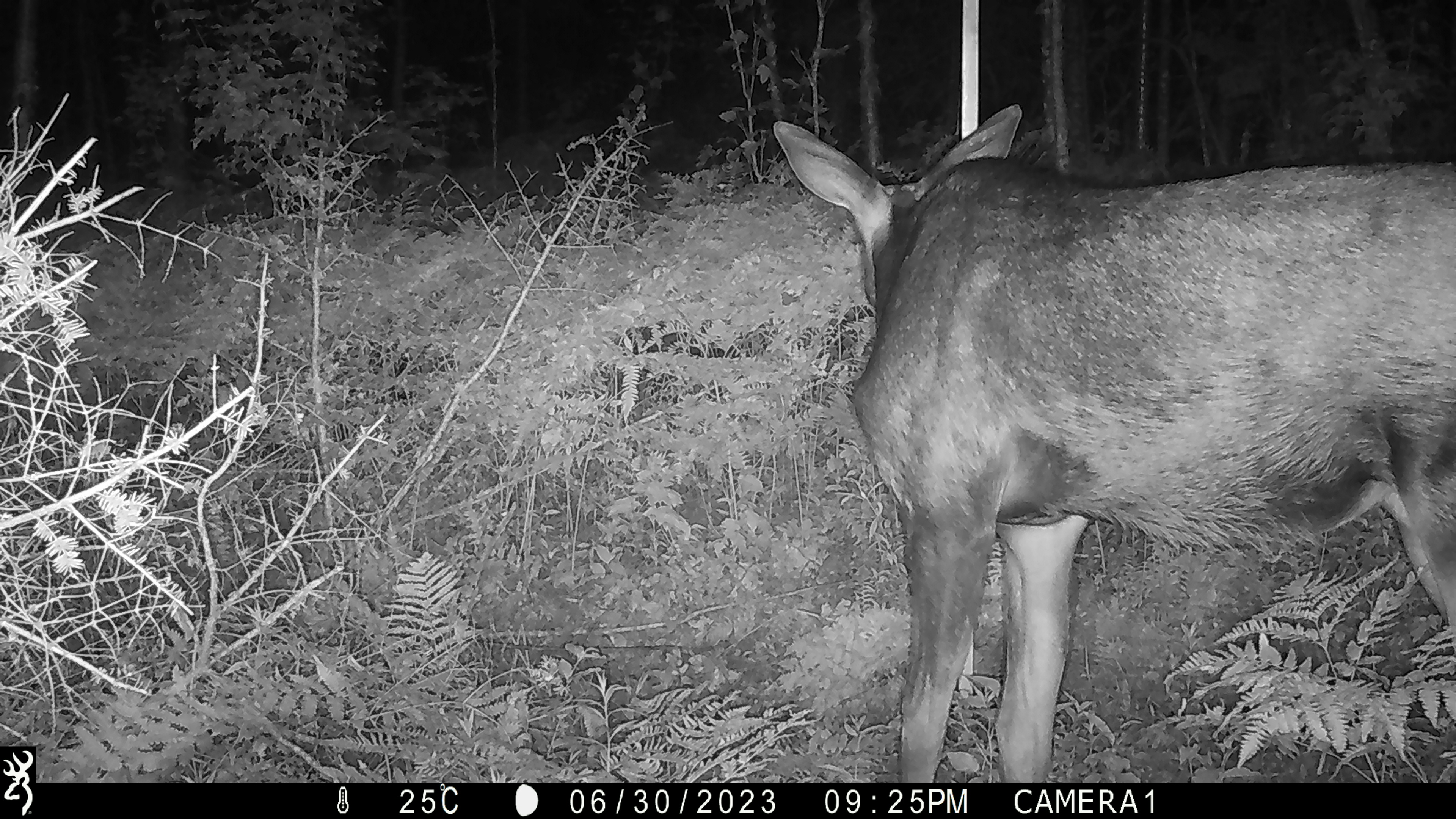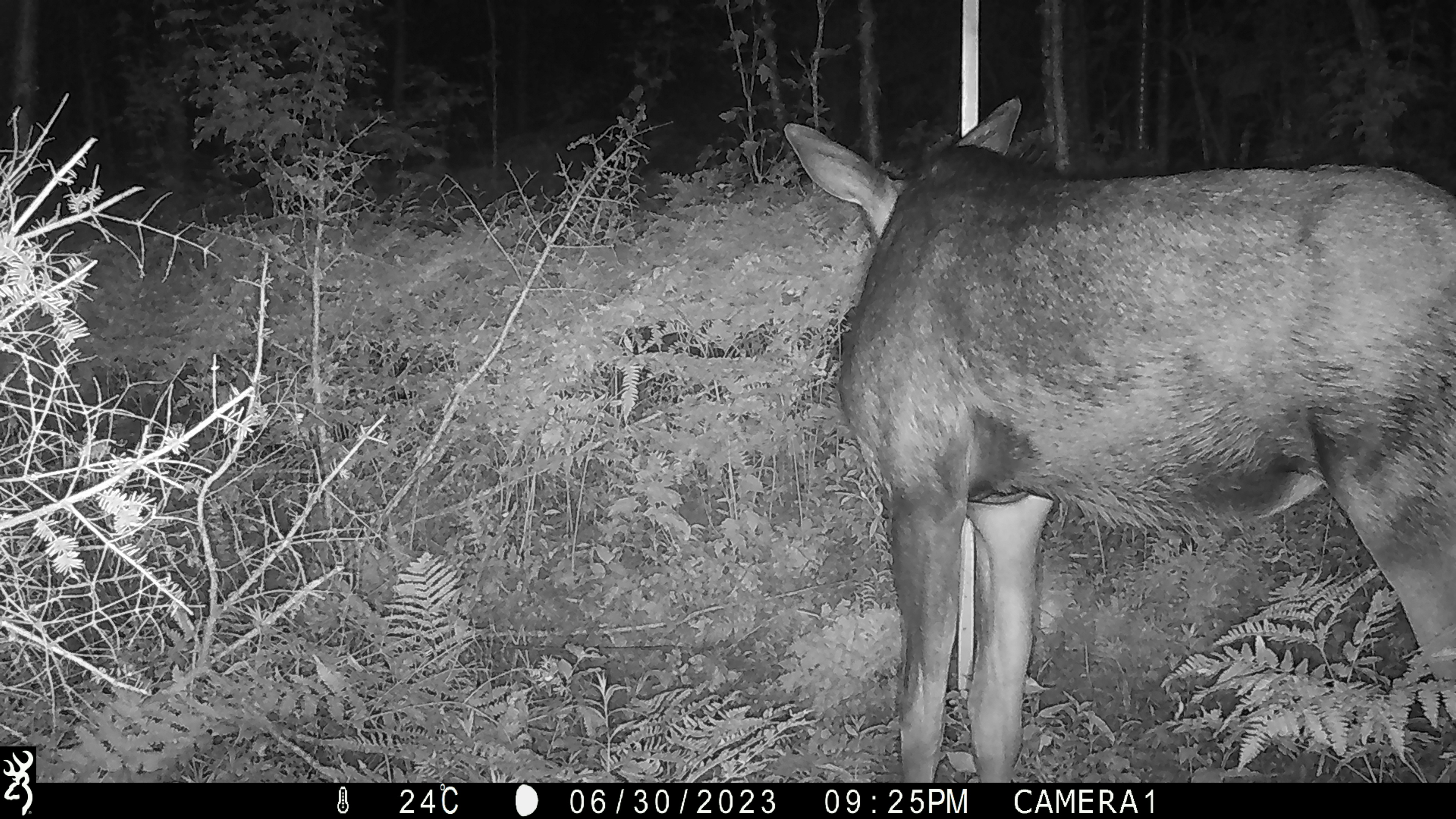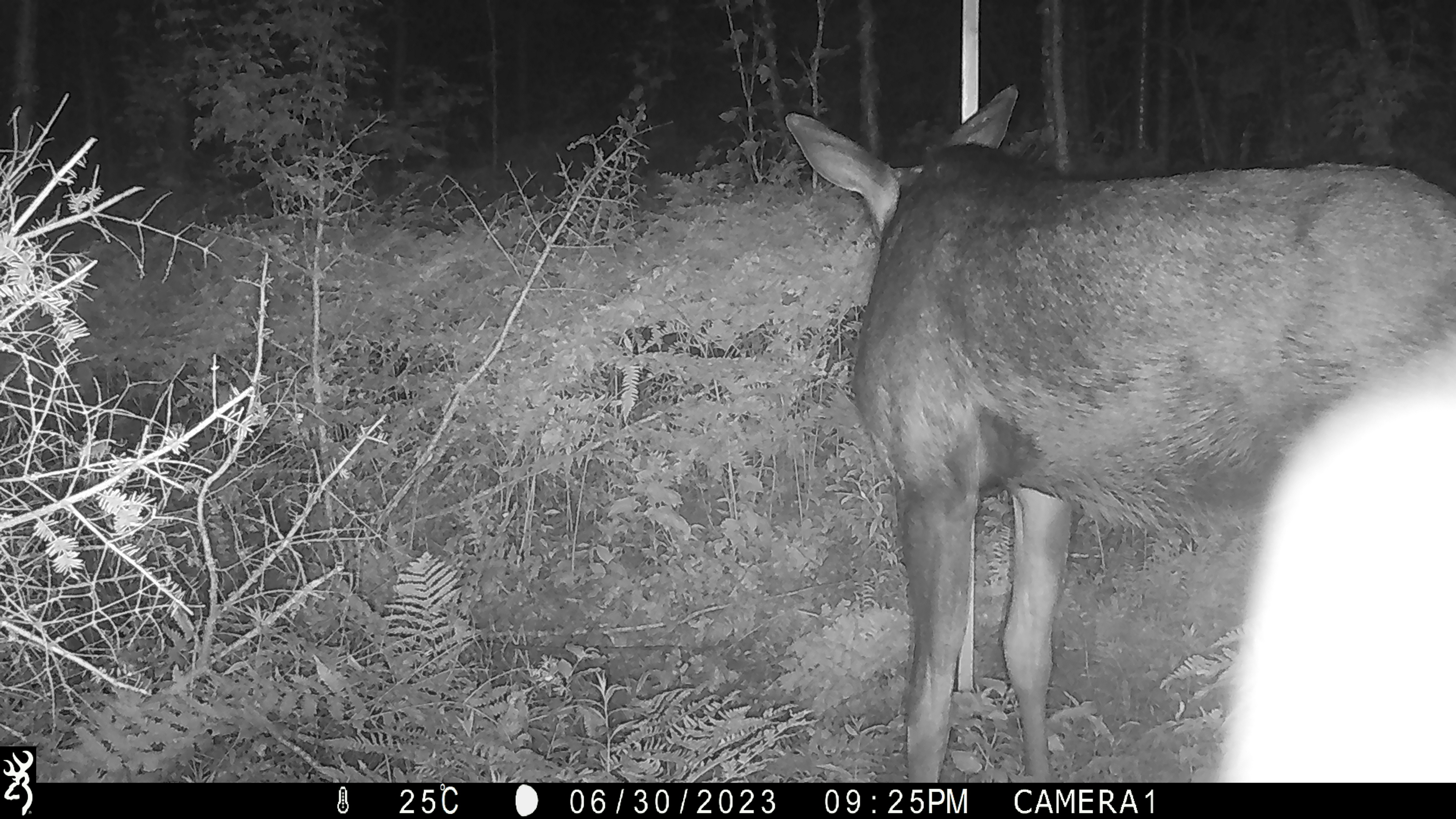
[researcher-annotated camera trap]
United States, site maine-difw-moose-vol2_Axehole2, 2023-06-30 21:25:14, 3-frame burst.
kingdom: Animalia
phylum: Chordata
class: Mammalia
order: Artiodactyla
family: Cervidae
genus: Alces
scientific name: Alces alces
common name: moose